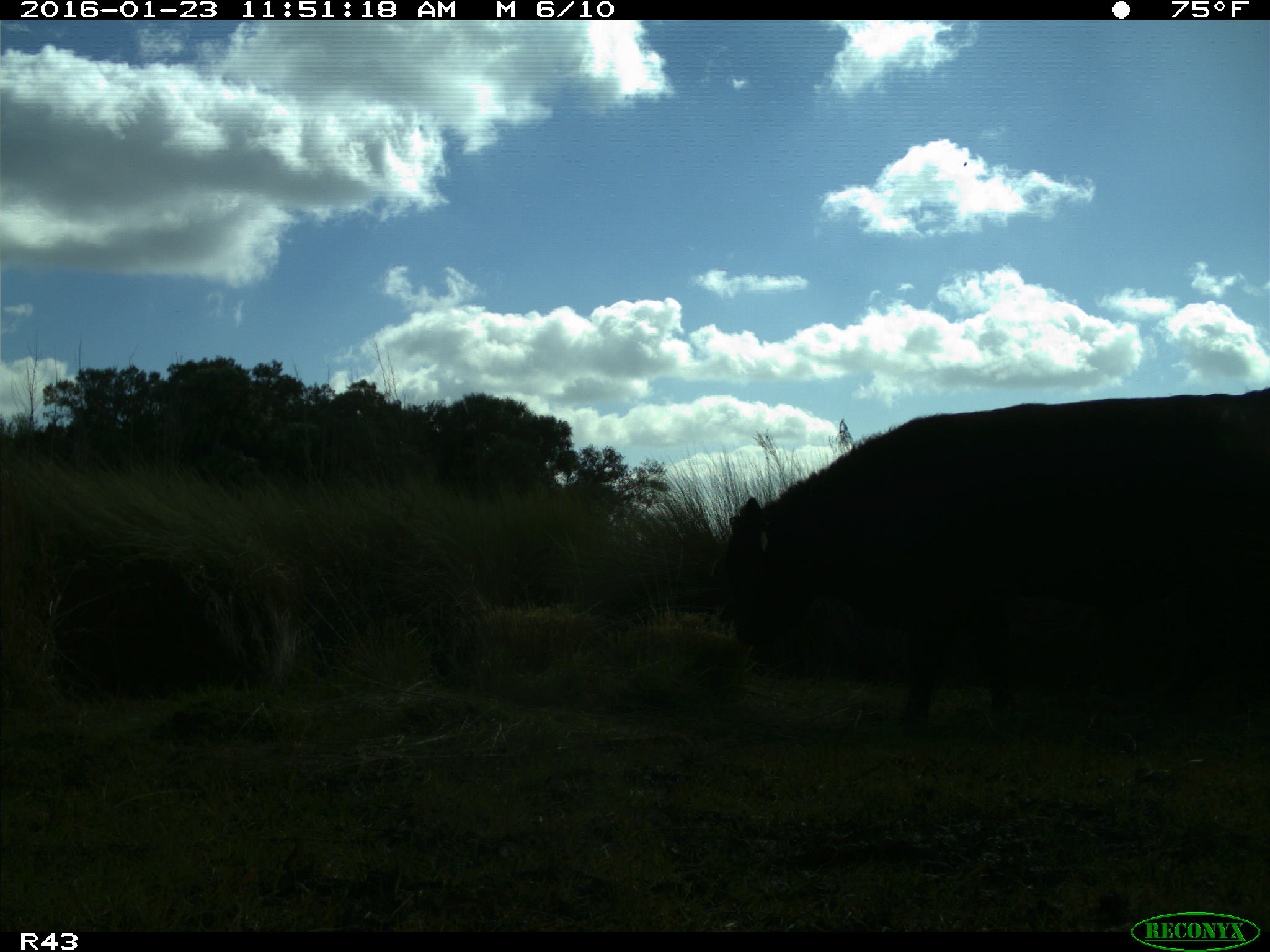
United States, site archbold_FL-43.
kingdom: Animalia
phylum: Chordata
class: Mammalia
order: Artiodactyla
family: Bovidae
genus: Bos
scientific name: Bos taurus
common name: domestic cow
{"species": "Bos taurus (domestic cow)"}